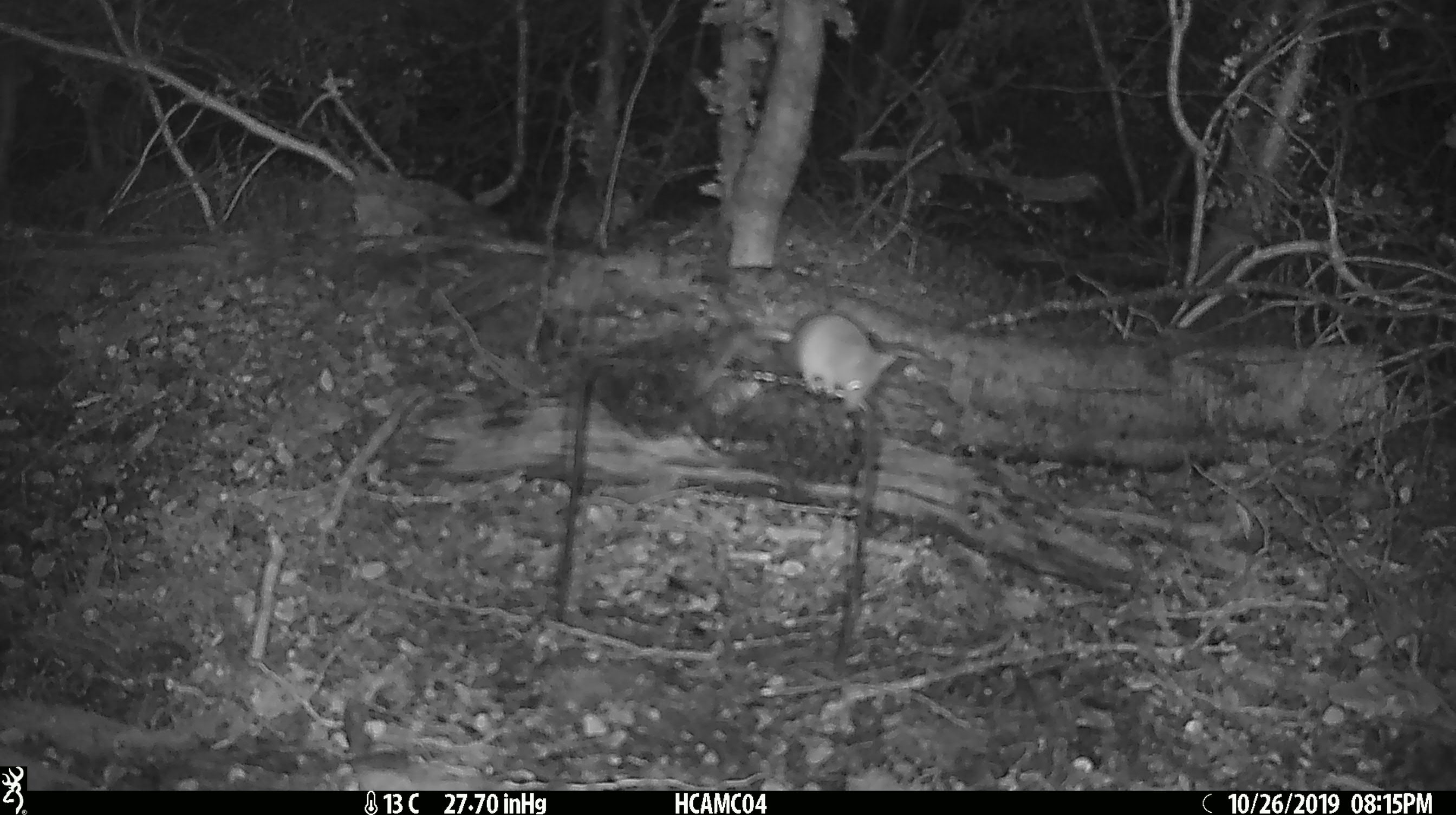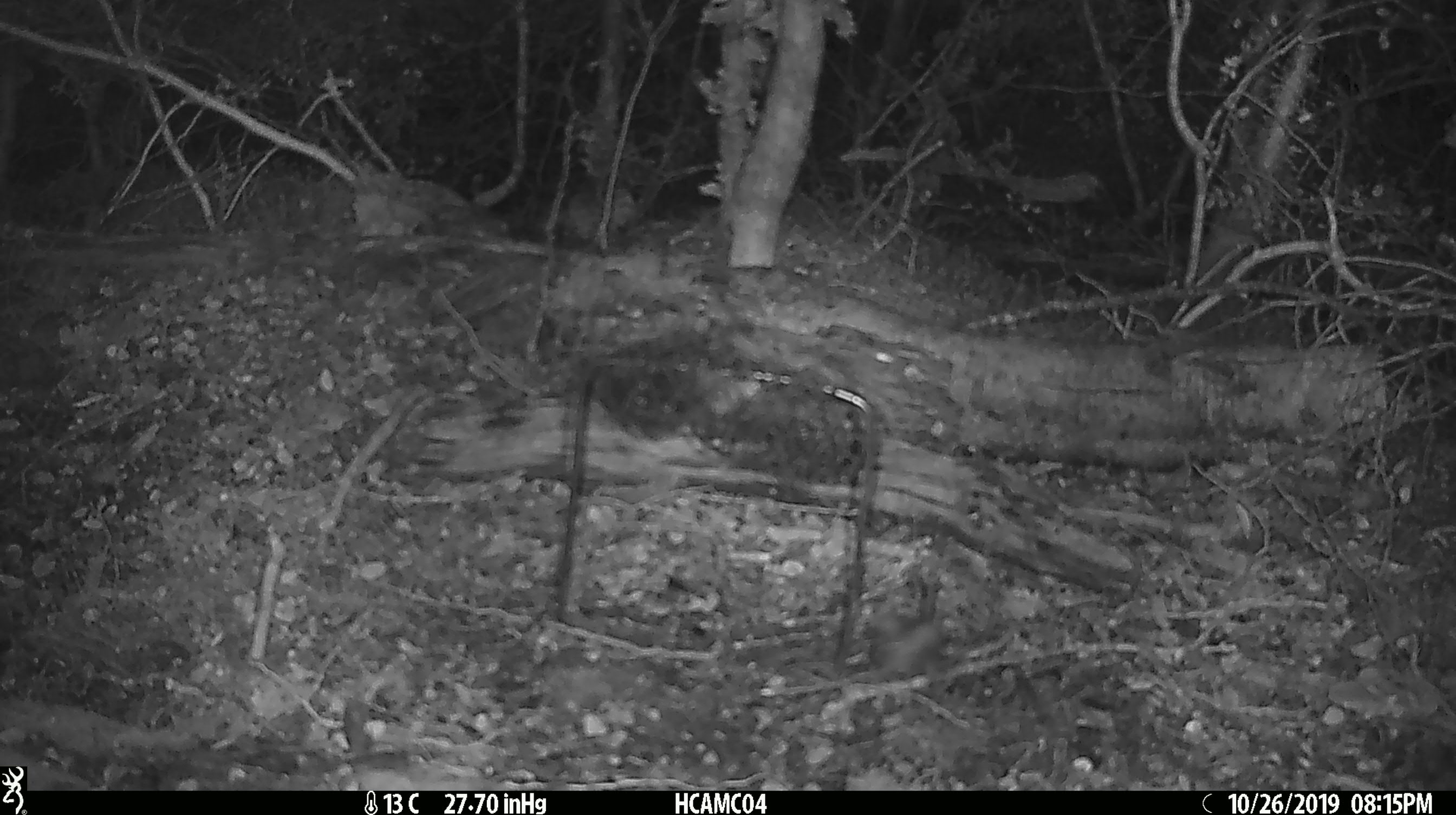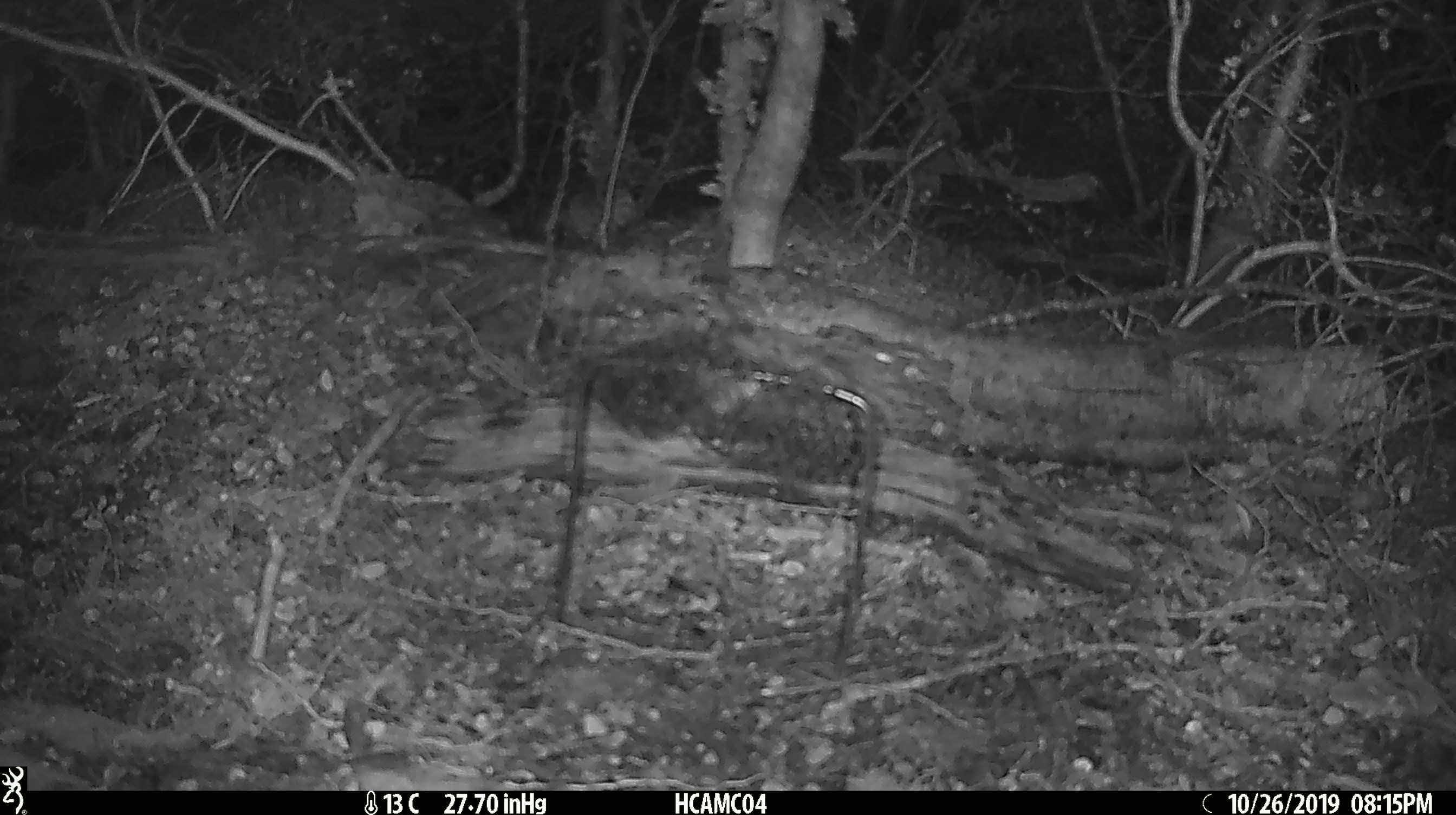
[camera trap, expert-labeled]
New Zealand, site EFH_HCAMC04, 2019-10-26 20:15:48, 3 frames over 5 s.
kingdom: Animalia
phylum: Chordata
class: Mammalia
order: Rodentia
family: Muridae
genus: Mus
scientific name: Mus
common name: mouse